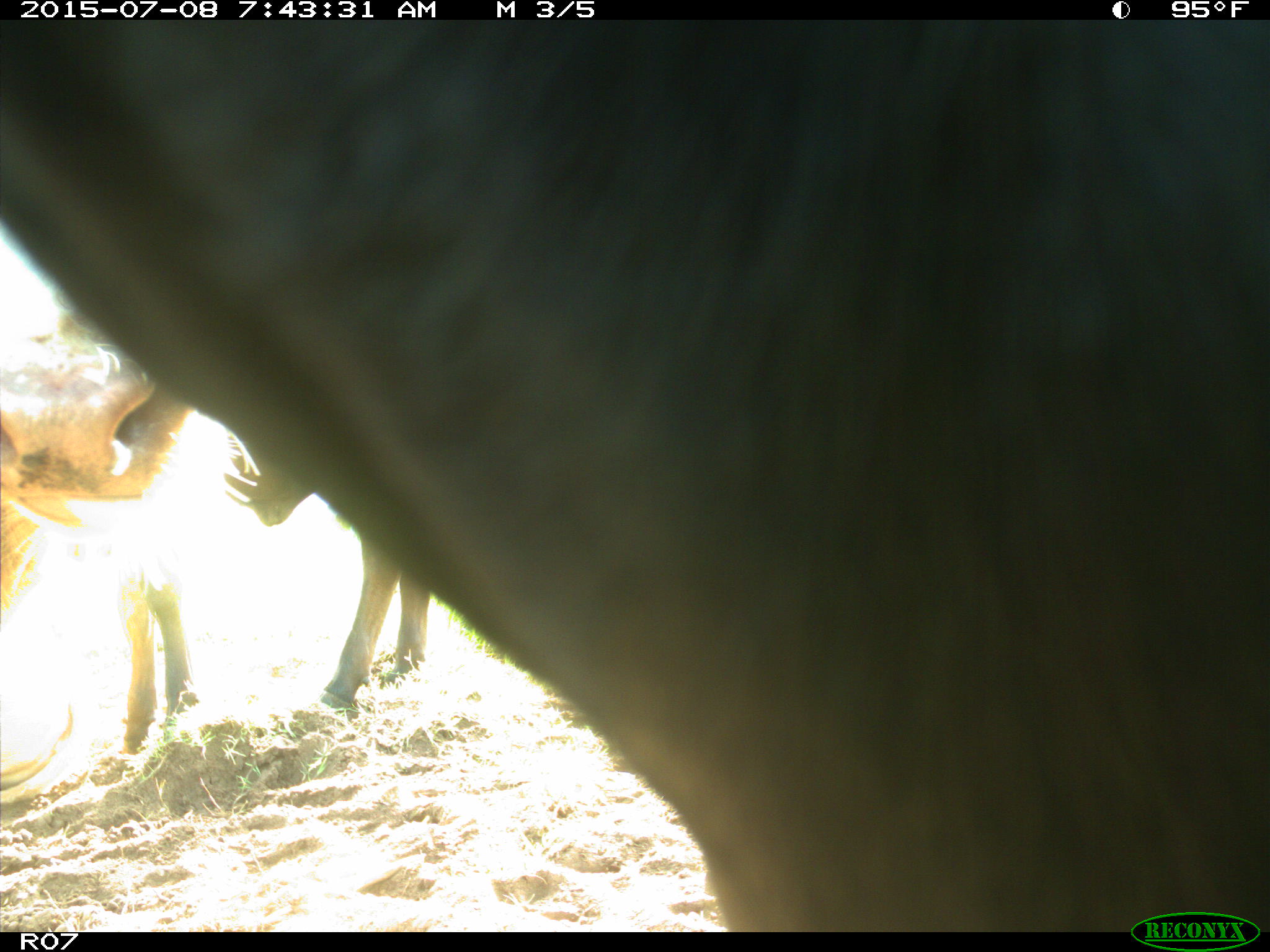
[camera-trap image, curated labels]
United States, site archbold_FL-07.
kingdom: Animalia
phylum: Chordata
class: Mammalia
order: Artiodactyla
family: Bovidae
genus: Bos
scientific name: Bos taurus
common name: domestic cow